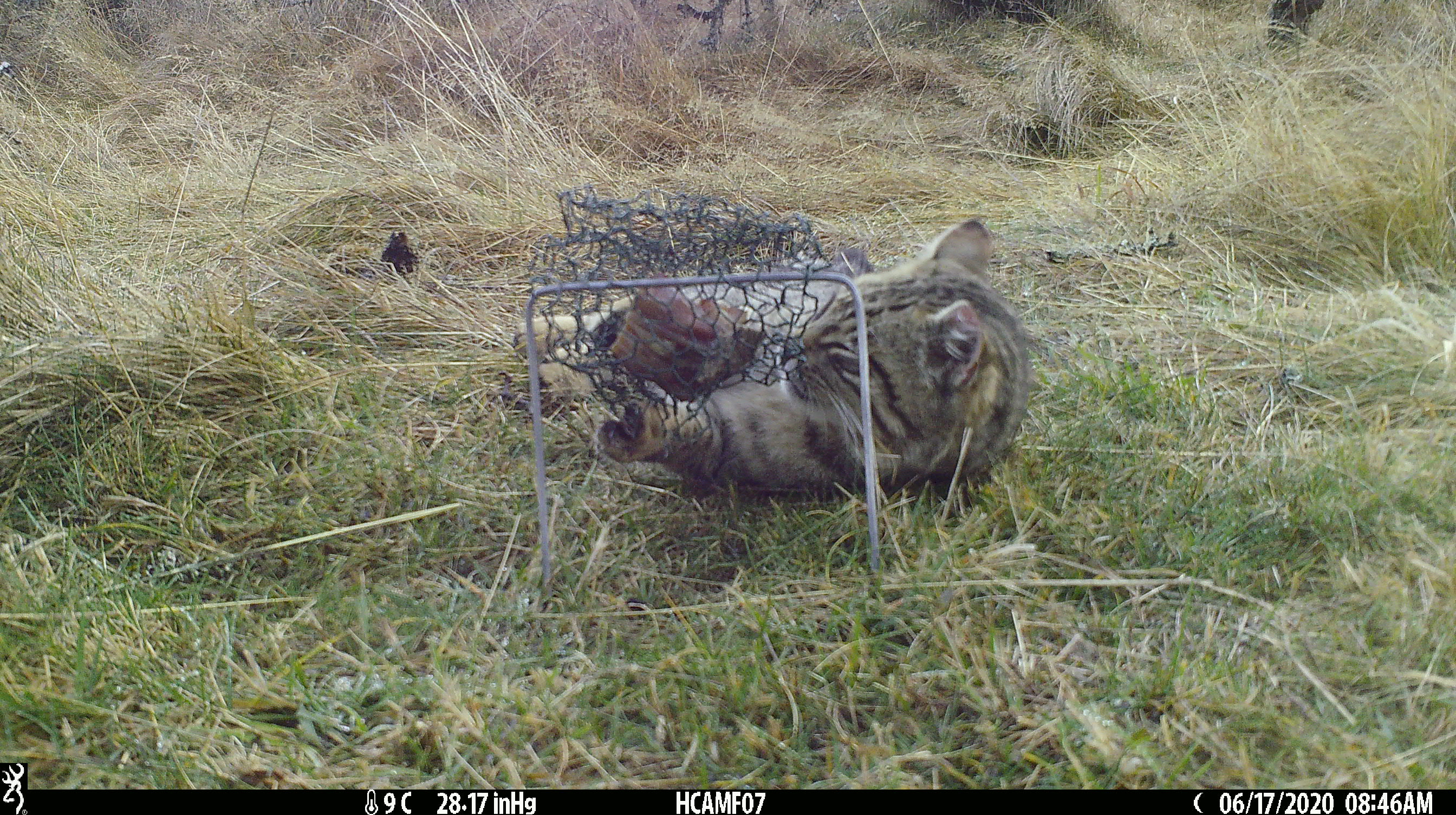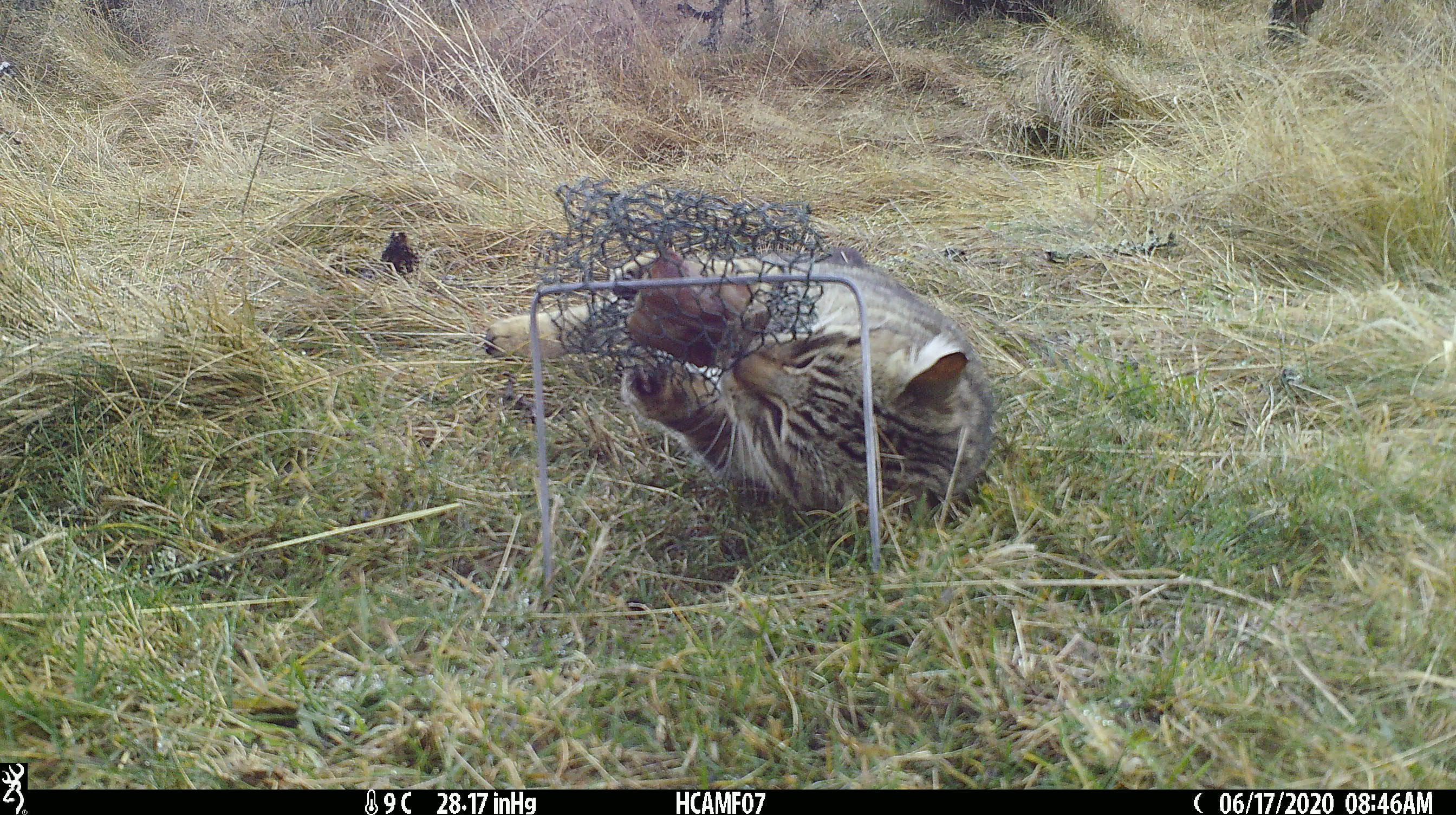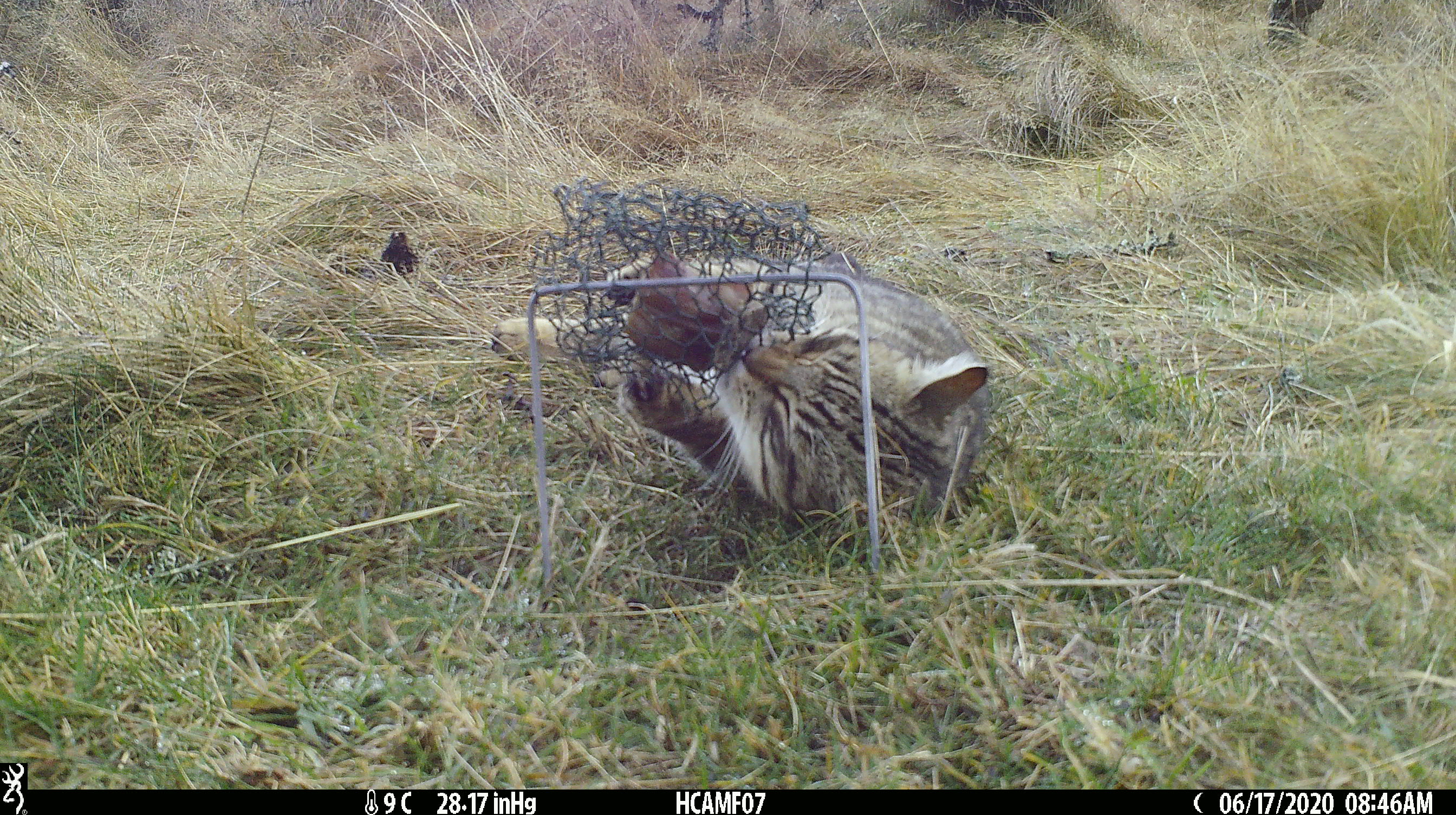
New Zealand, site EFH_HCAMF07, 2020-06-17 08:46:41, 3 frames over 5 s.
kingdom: Animalia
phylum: Chordata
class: Mammalia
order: Carnivora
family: Felidae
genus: Felis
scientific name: Felis catus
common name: domestic cat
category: cat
Cat (domestic cat) (Felis catus).